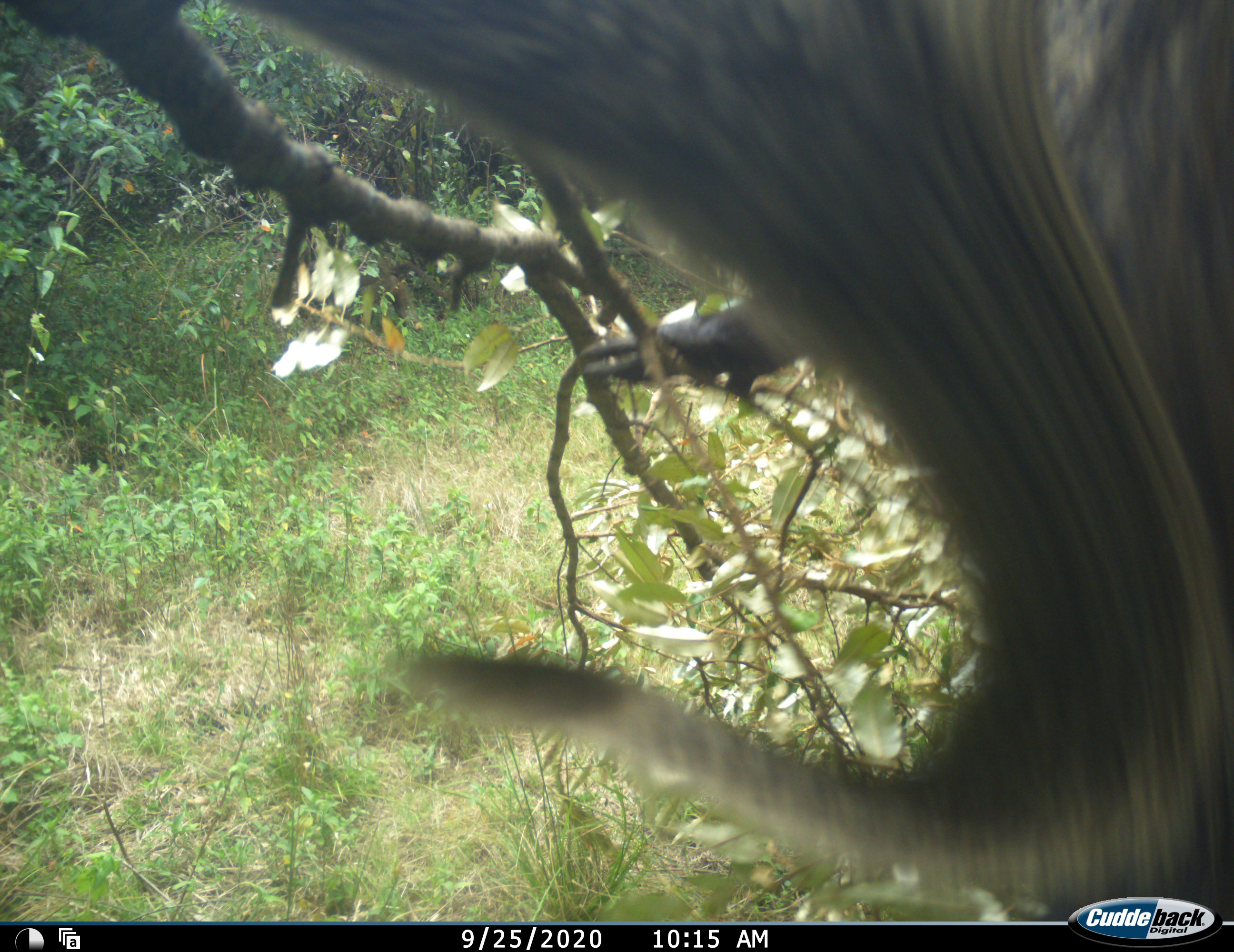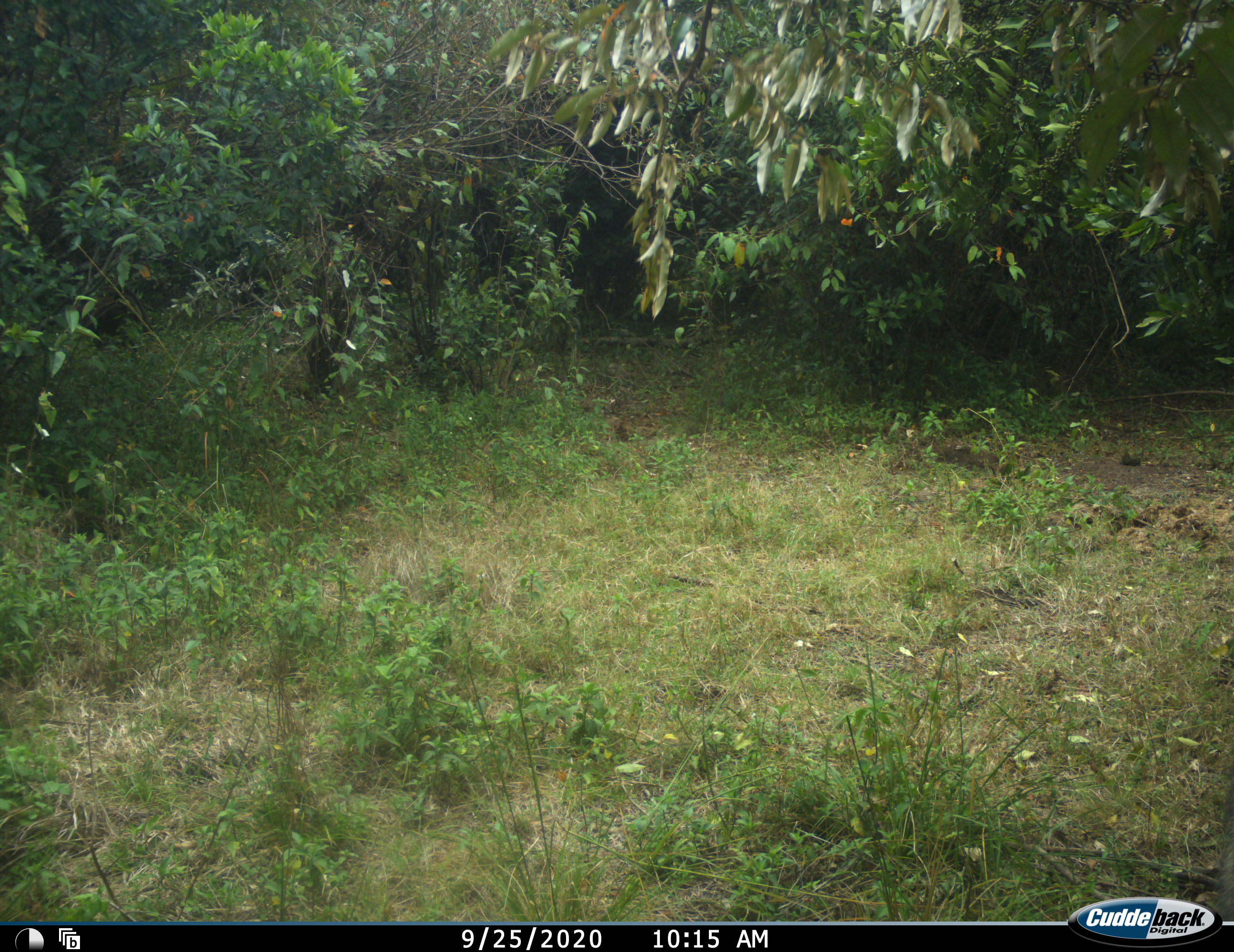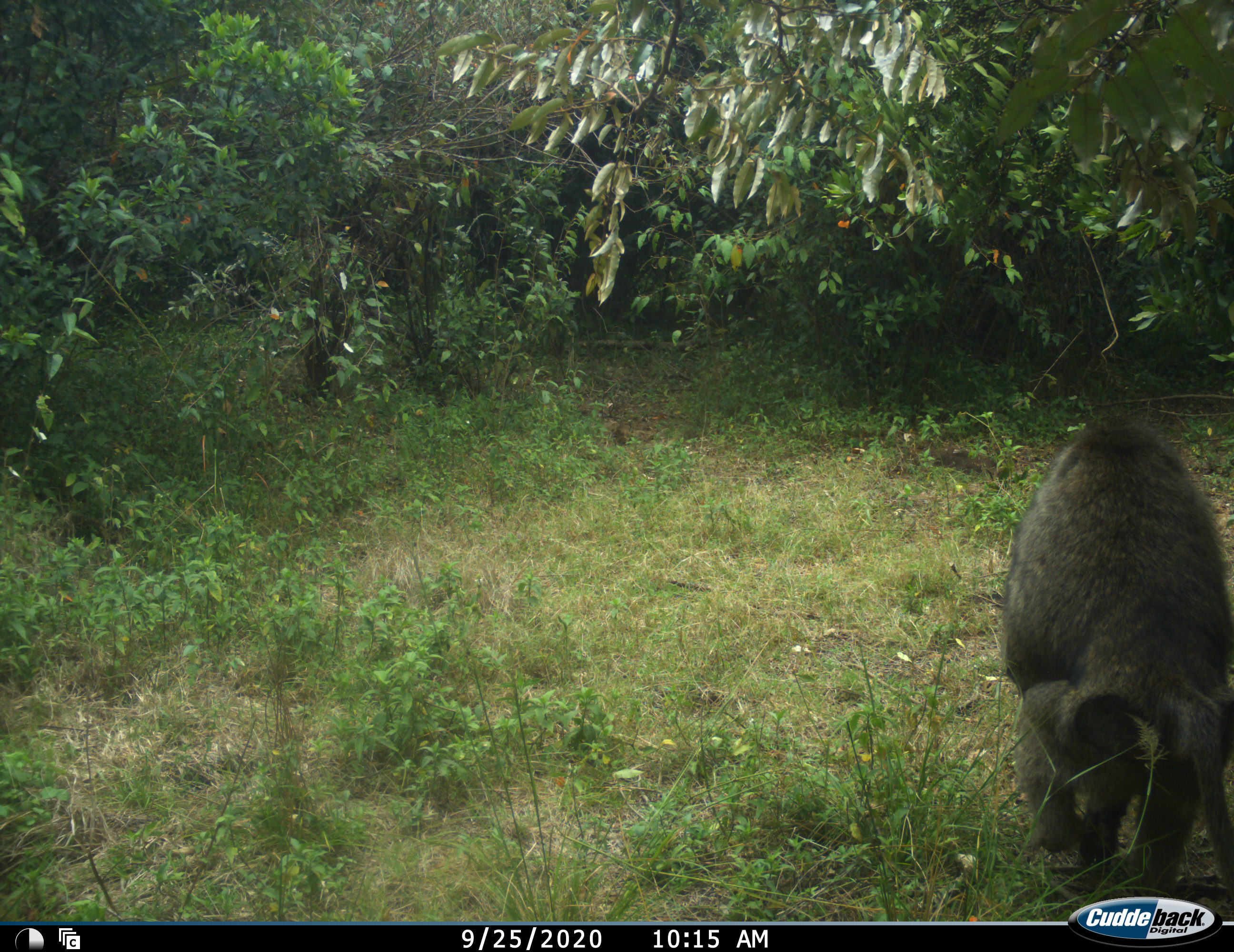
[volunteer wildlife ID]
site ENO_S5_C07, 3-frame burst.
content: unidentified animal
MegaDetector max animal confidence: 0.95